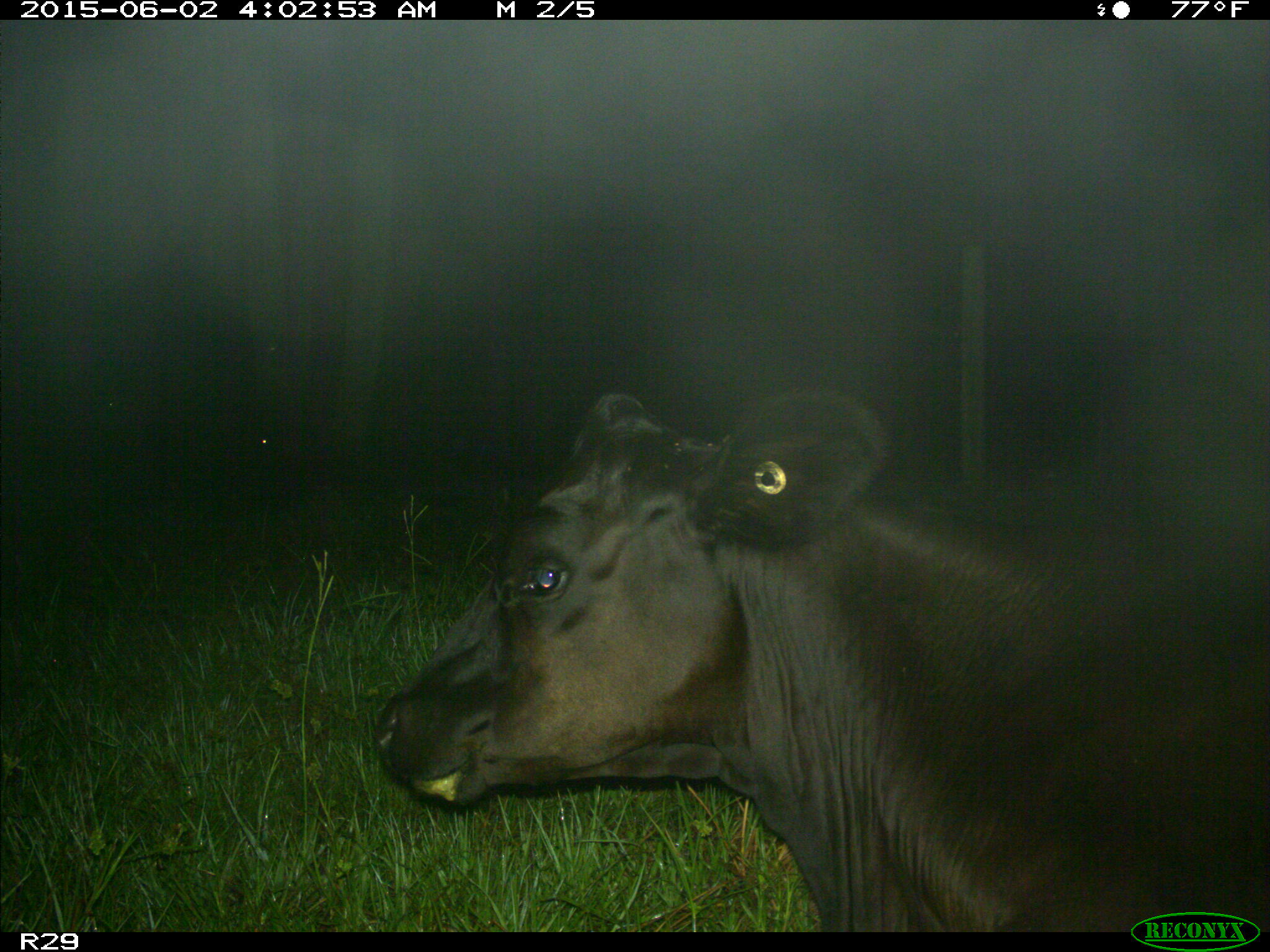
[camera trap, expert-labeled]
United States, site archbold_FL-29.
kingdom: Animalia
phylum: Chordata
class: Mammalia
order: Artiodactyla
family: Bovidae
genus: Bos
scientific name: Bos taurus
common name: domestic cow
Bos taurus (domestic cow).